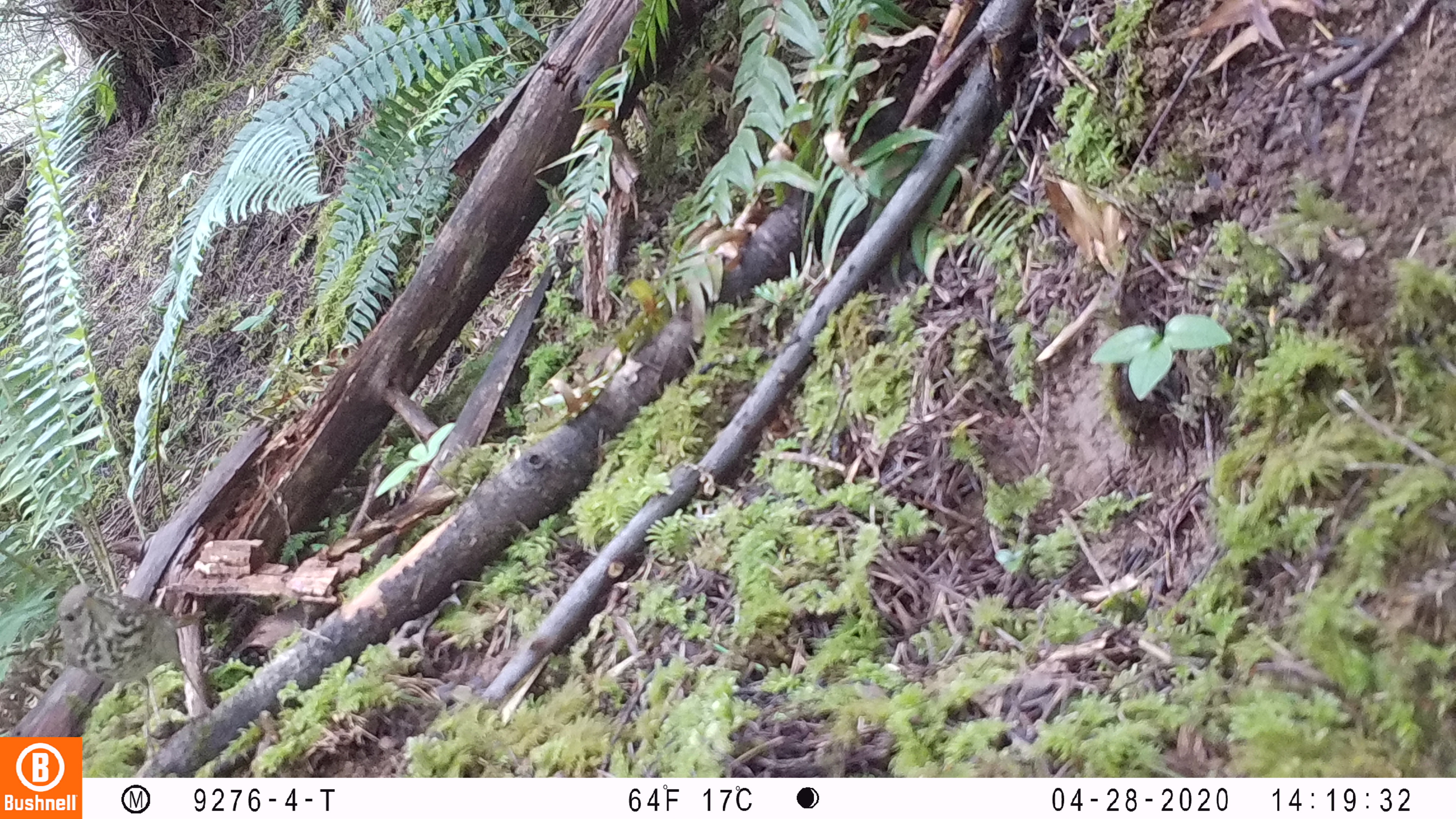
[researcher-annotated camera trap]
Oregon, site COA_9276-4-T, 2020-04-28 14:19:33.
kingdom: Animalia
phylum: Chordata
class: Aves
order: Passeriformes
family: Turdidae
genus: Catharus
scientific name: Catharus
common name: brown thrushes and nightingale-thrushes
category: catharus species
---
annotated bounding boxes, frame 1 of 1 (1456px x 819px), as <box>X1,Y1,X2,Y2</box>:
catharus species: <box>48,581,215,732</box>